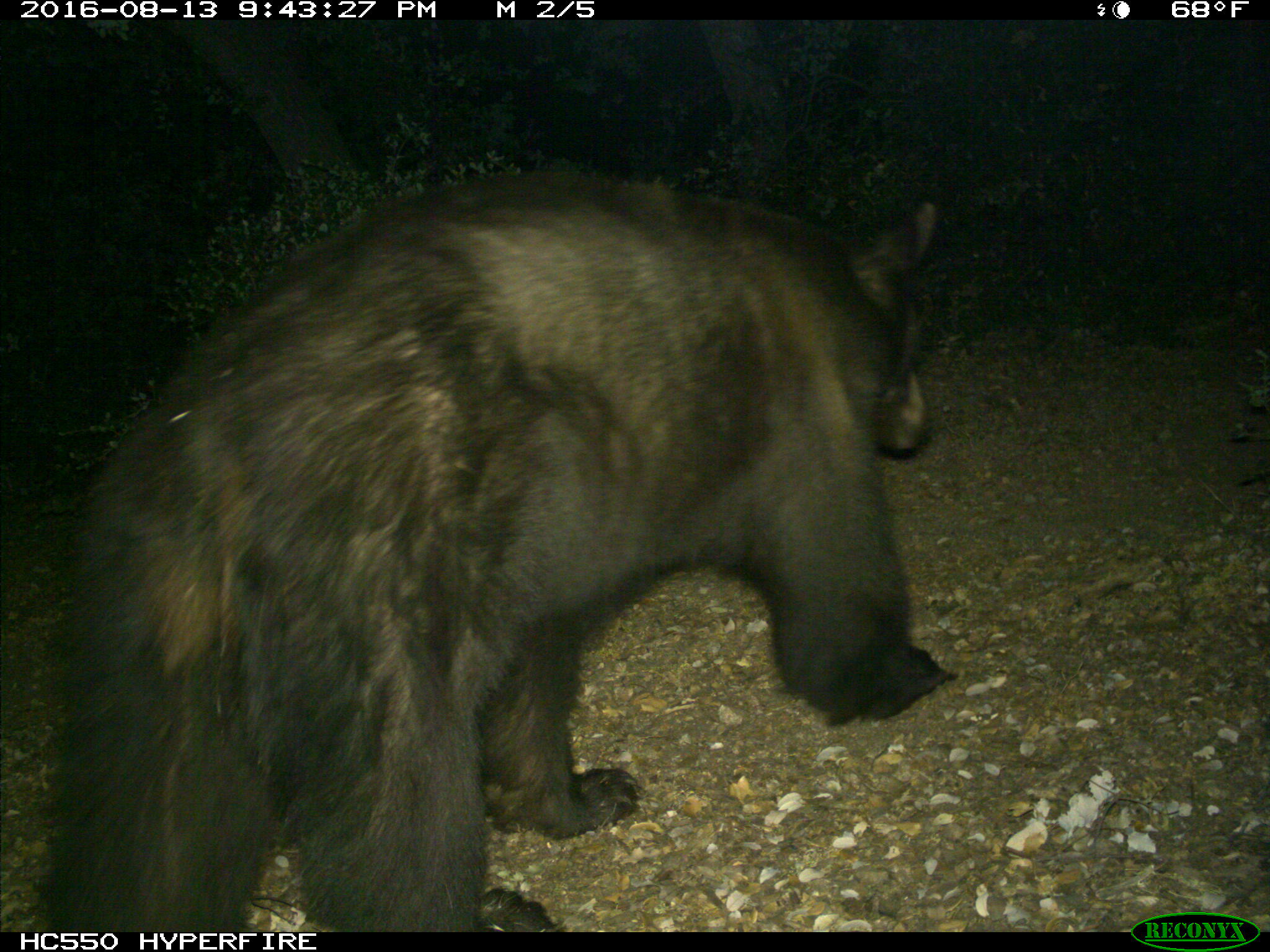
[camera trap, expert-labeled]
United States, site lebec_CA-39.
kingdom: Animalia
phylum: Chordata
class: Mammalia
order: Carnivora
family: Ursidae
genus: Ursus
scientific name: Ursus americanus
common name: american black bear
Ursus americanus (american black bear).